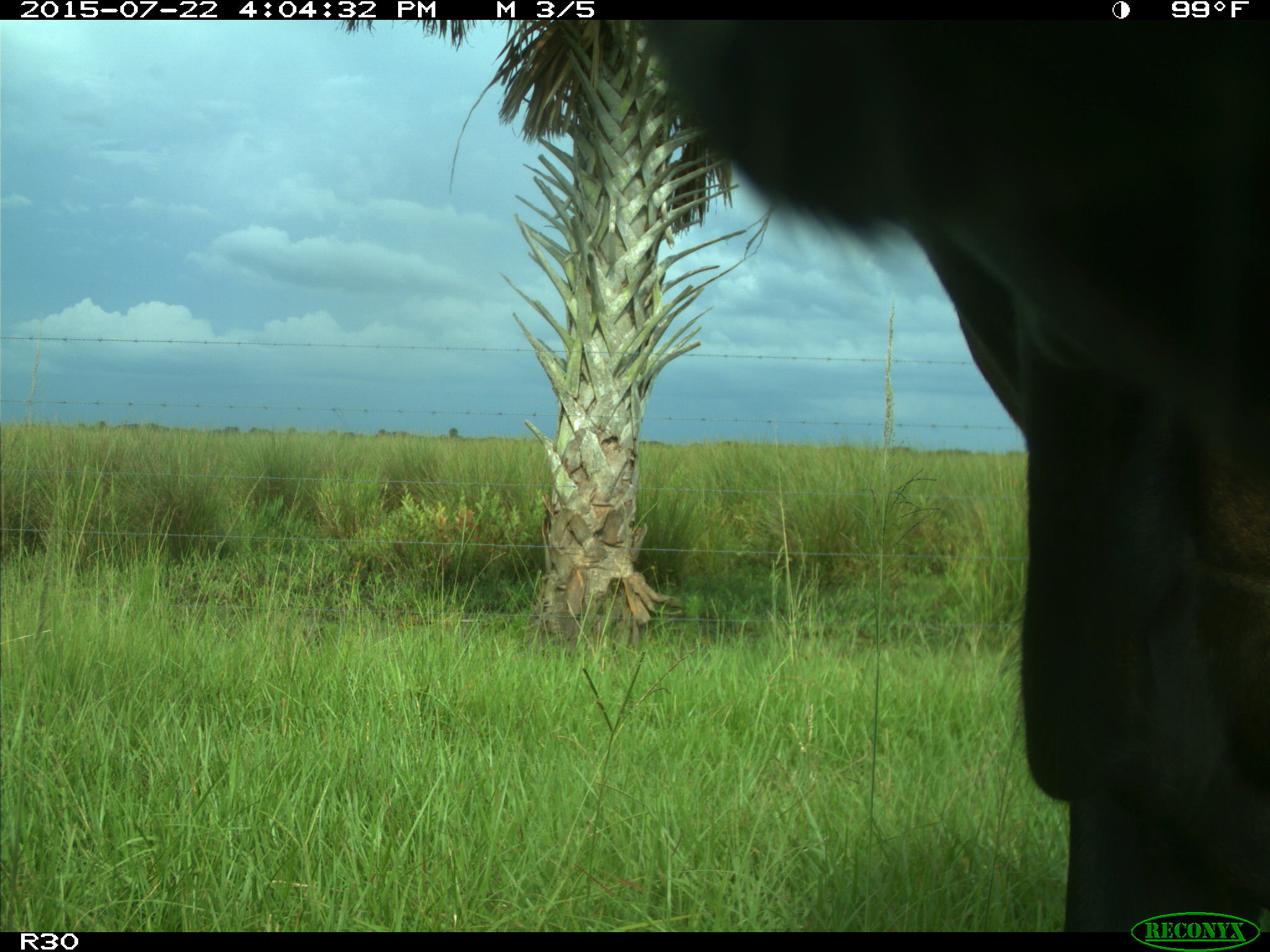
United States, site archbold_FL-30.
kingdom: Animalia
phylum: Chordata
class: Mammalia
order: Artiodactyla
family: Bovidae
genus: Bos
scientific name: Bos taurus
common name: domestic cow